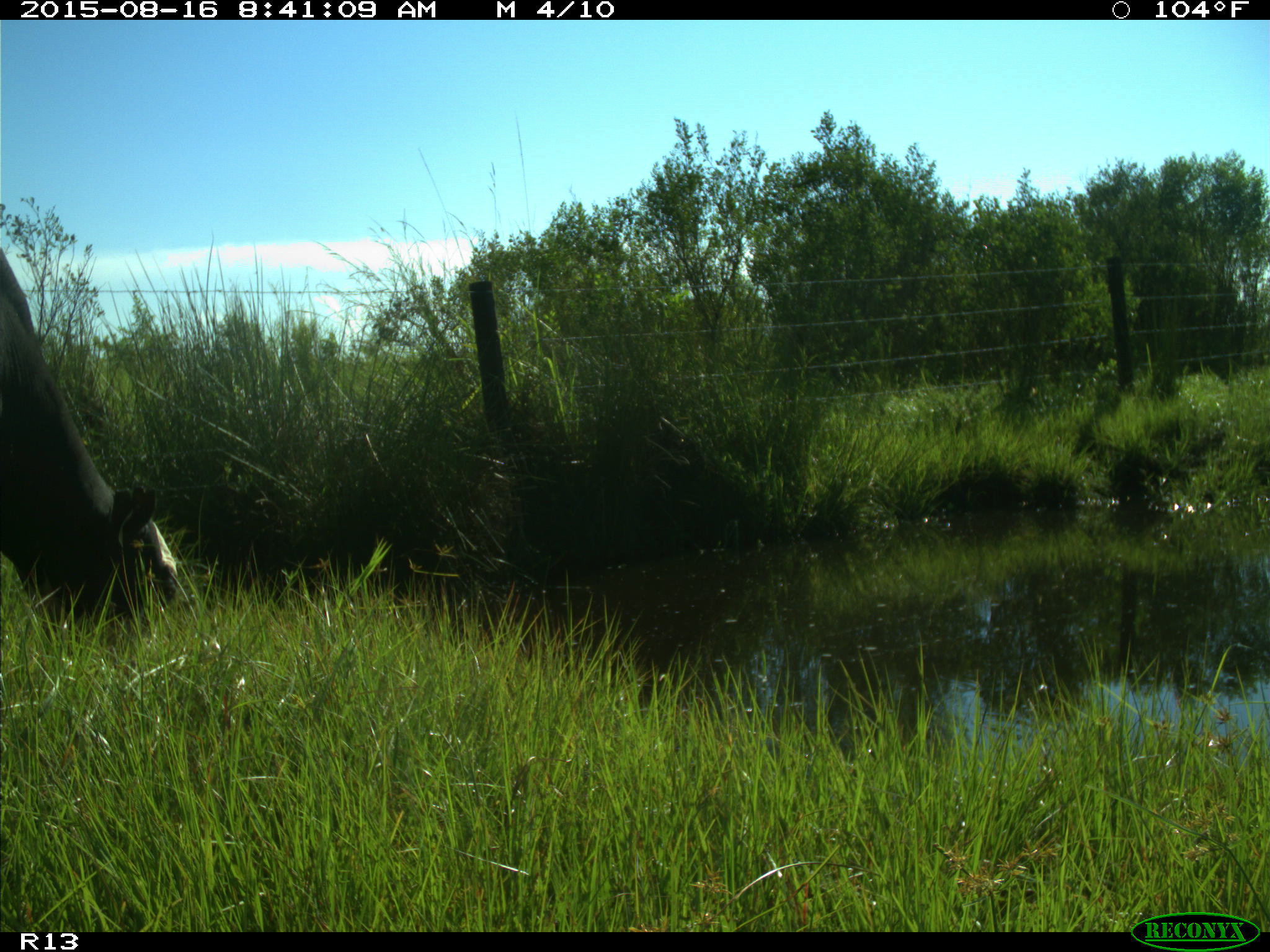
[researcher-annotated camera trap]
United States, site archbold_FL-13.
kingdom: Animalia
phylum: Chordata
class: Mammalia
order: Artiodactyla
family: Bovidae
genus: Bos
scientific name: Bos taurus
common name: domestic cow